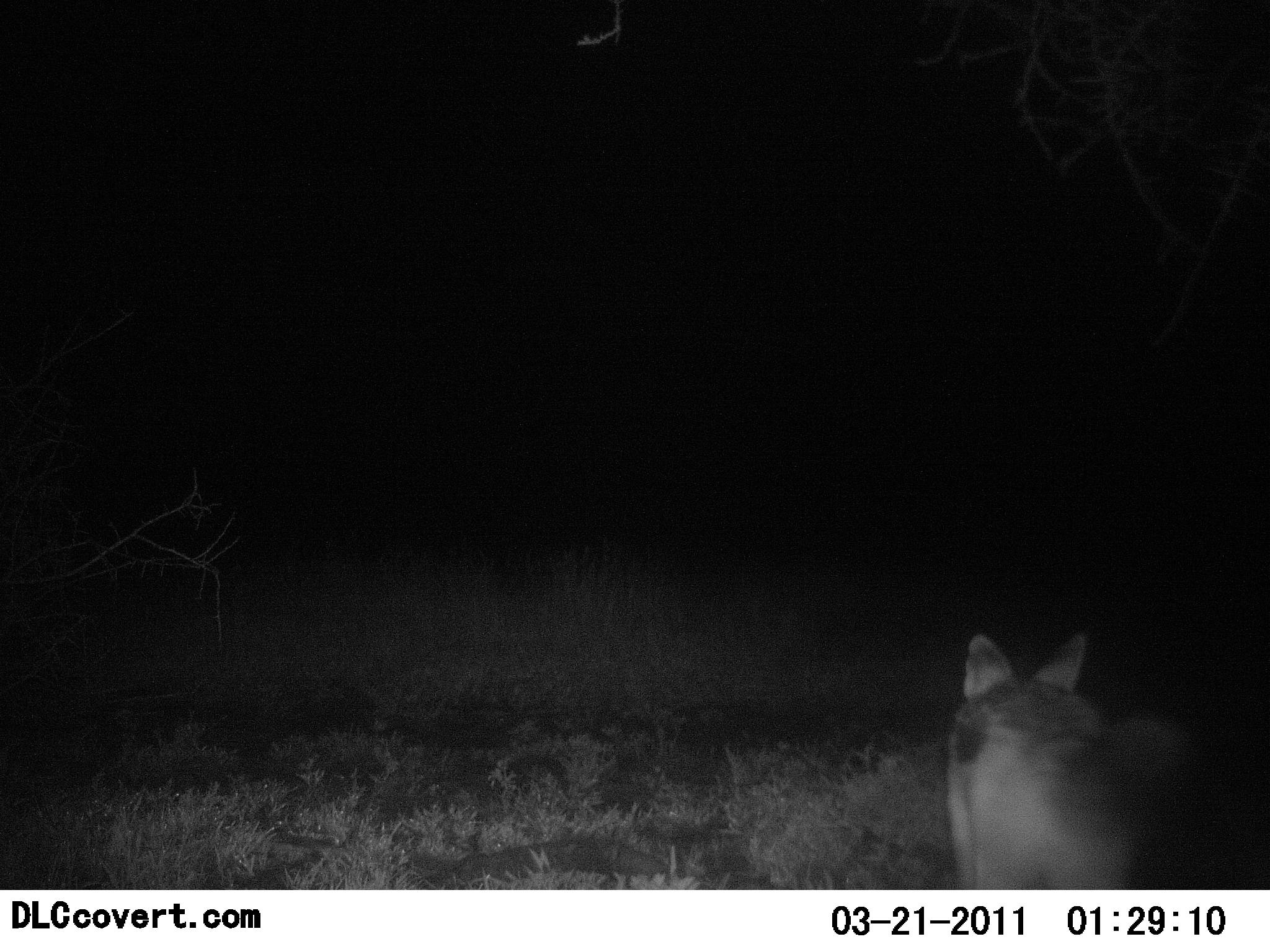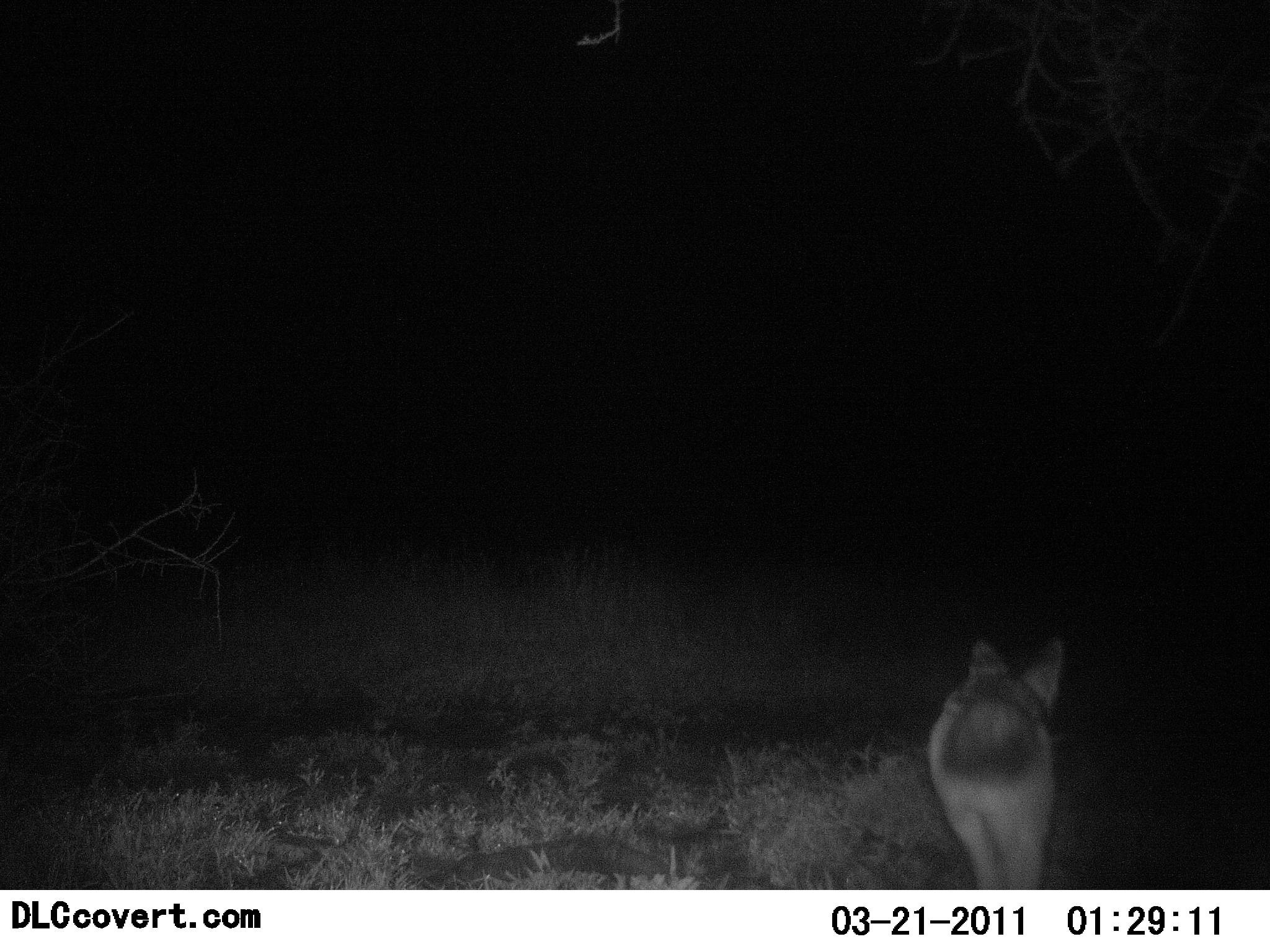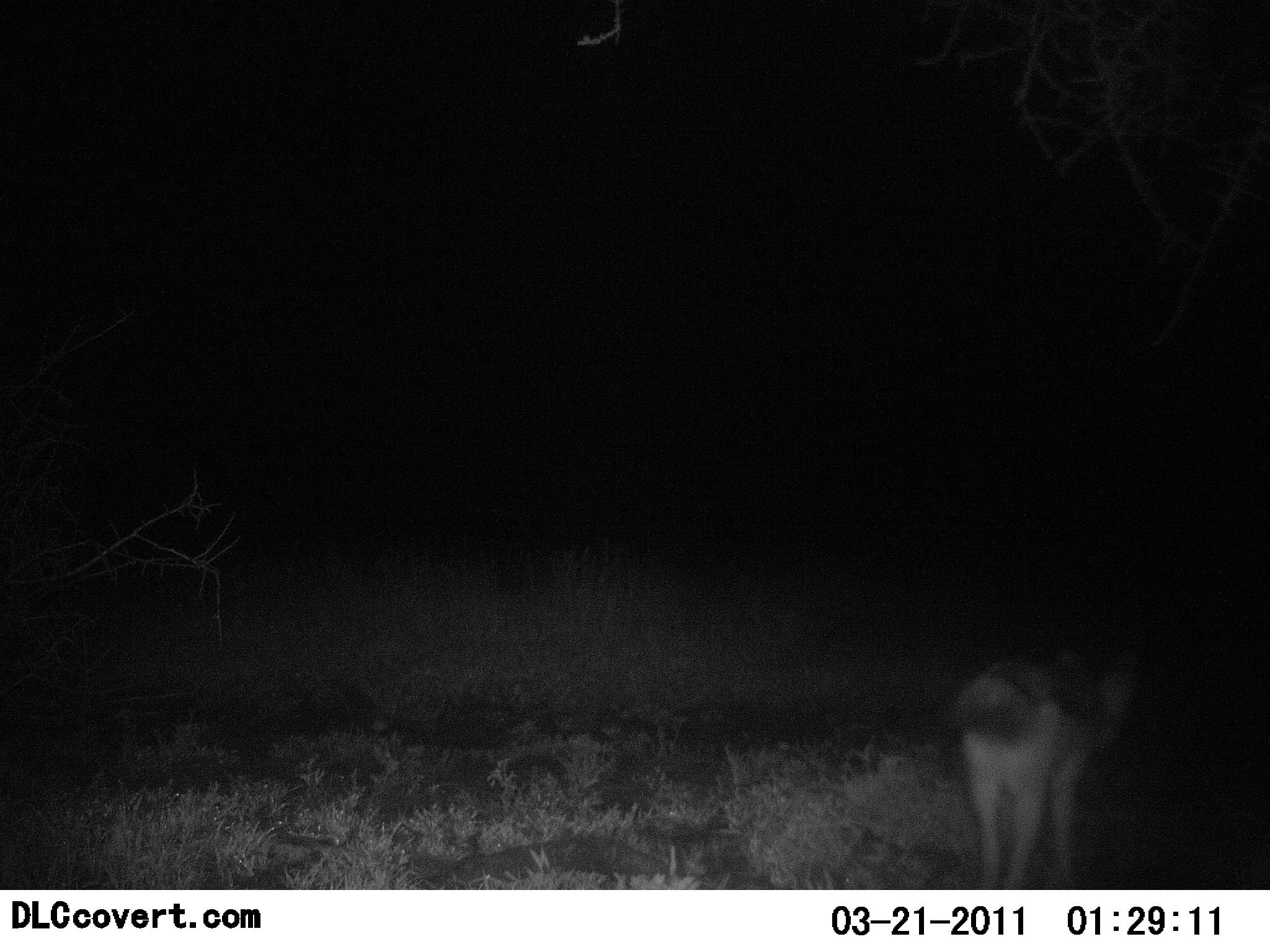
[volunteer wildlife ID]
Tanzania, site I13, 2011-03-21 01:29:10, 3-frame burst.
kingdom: Animalia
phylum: Chordata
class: Mammalia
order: Carnivora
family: Canidae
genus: Lupulella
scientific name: Lupulella mesomelas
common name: black-backed jackal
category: jackal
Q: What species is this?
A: Jackal (black-backed jackal) (Lupulella mesomelas).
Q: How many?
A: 1.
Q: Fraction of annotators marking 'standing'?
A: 0%.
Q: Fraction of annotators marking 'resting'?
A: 0%.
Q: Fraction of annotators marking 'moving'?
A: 100%.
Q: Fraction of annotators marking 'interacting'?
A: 0%.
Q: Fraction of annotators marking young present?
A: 0%.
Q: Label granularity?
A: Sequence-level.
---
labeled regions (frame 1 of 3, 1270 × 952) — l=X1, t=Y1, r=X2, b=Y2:
animal: l=935, t=630, r=1187, b=890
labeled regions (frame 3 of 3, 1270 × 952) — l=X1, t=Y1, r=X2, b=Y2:
animal: l=946, t=642, r=1132, b=891